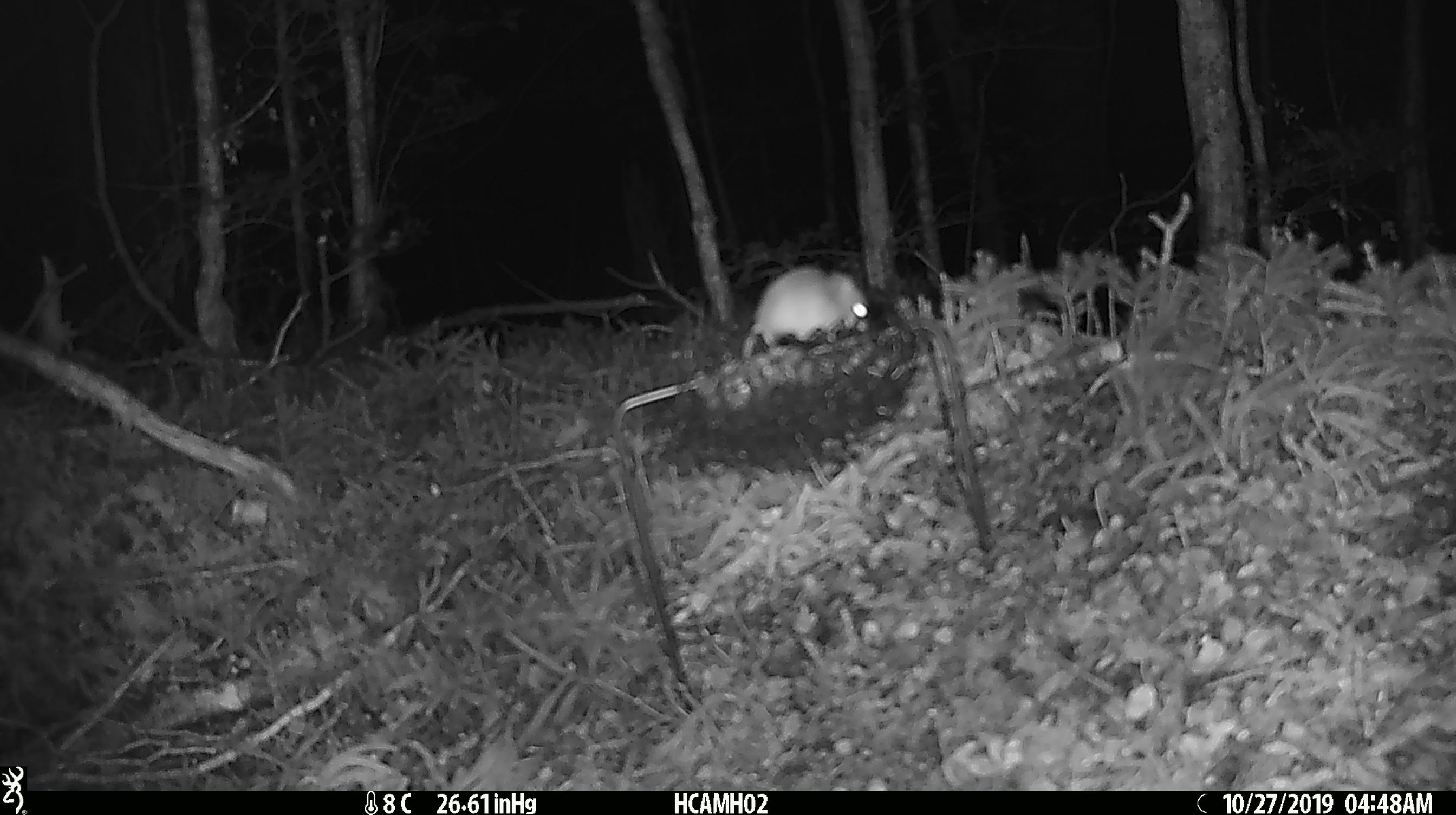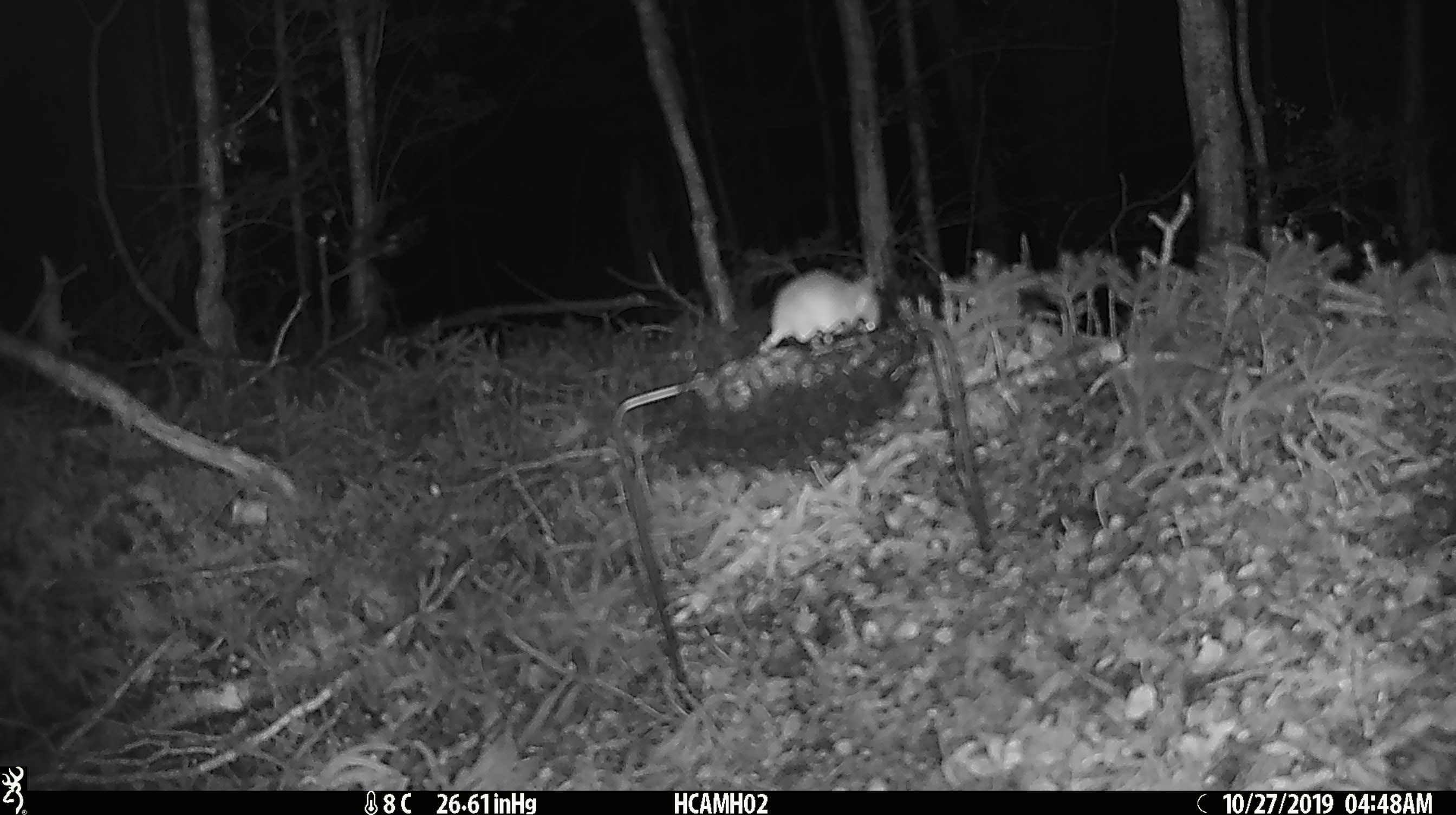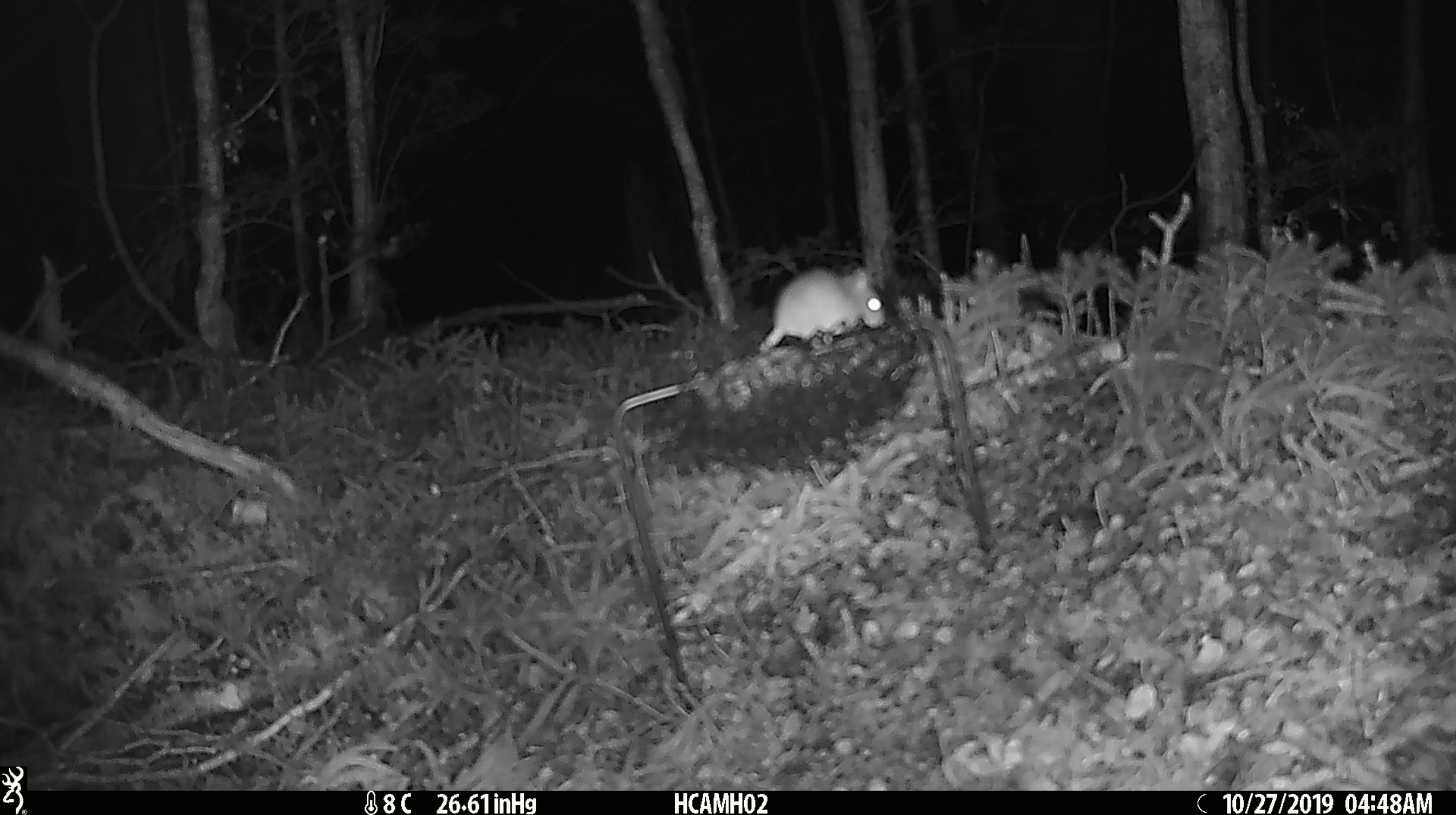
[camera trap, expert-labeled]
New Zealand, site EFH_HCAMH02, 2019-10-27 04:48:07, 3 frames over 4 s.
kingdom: Animalia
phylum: Chordata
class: Mammalia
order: Rodentia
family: Muridae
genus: Mus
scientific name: Mus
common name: mouse